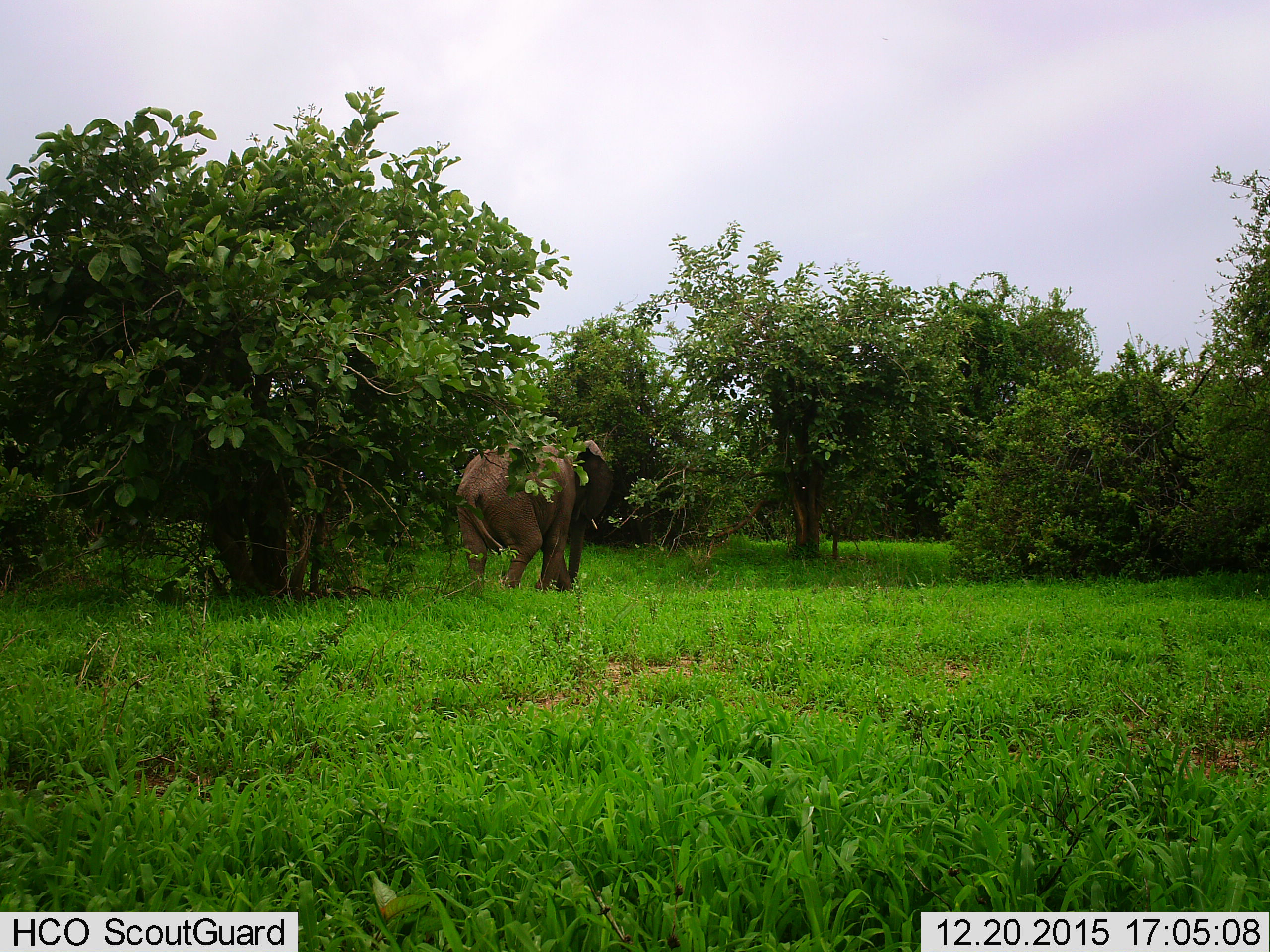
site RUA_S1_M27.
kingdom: Animalia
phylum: Chordata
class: Mammalia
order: Proboscidea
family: Elephantidae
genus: Loxodonta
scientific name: Loxodonta africana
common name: african bush elephant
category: elephant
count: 1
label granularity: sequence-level